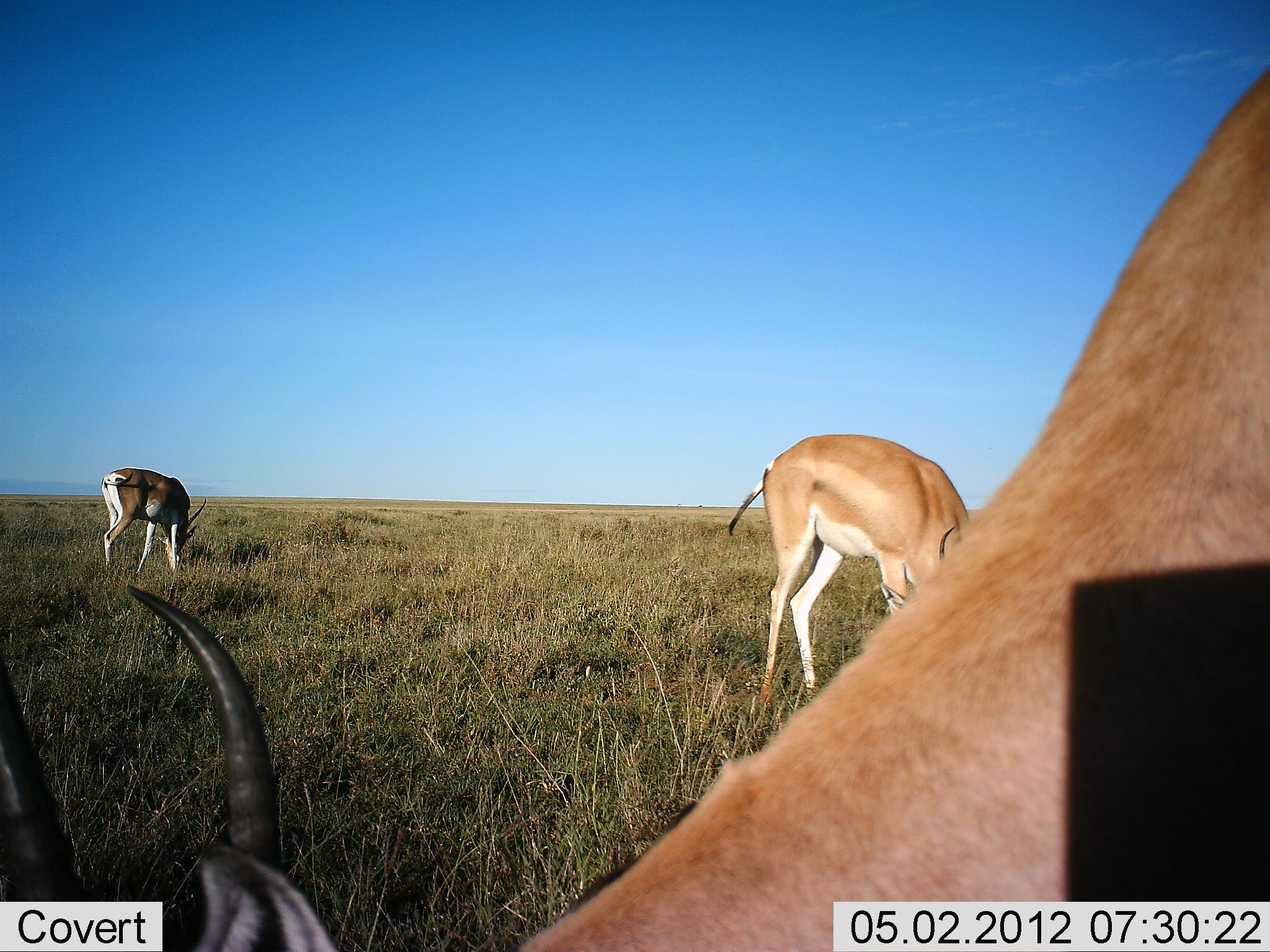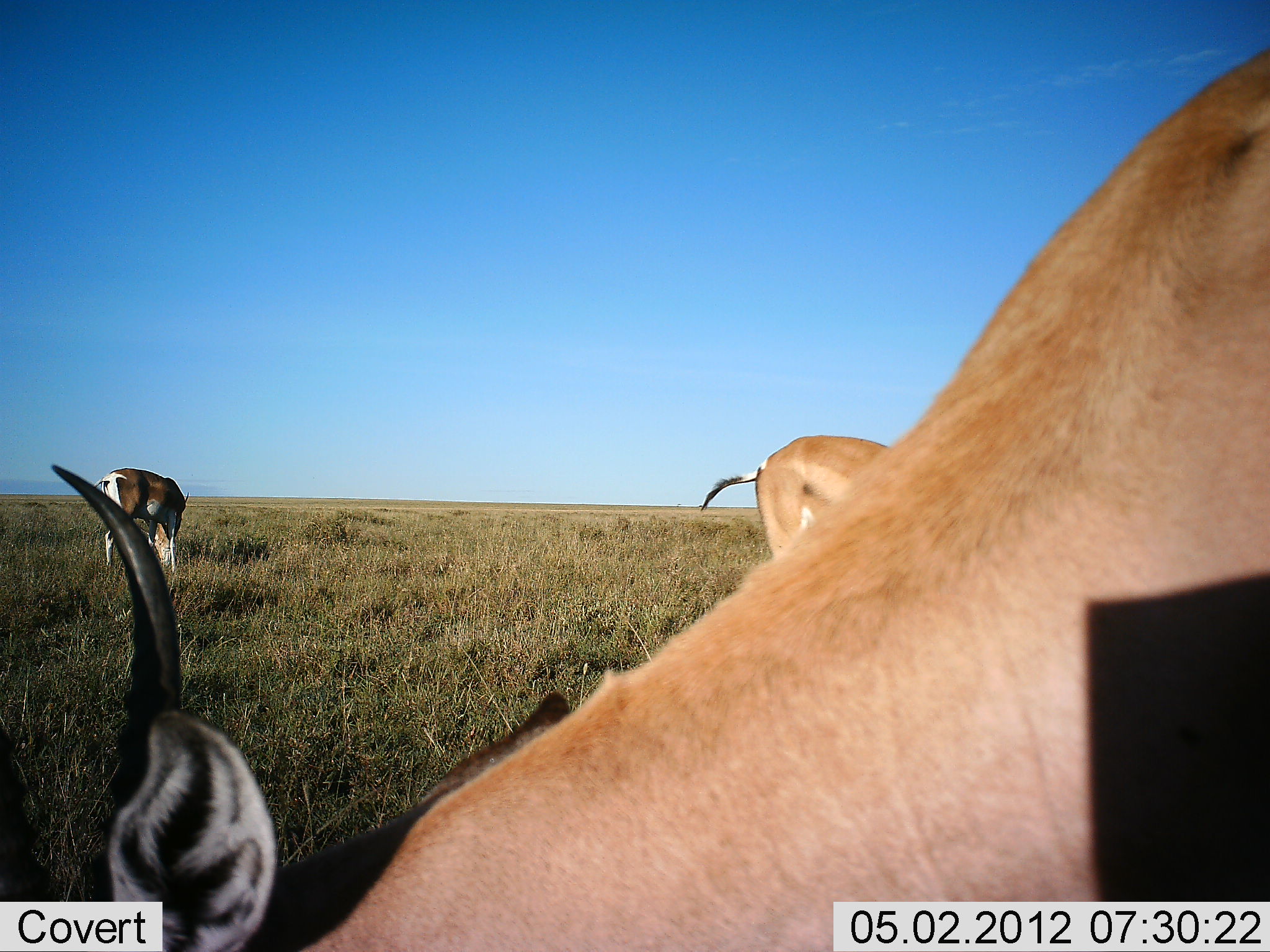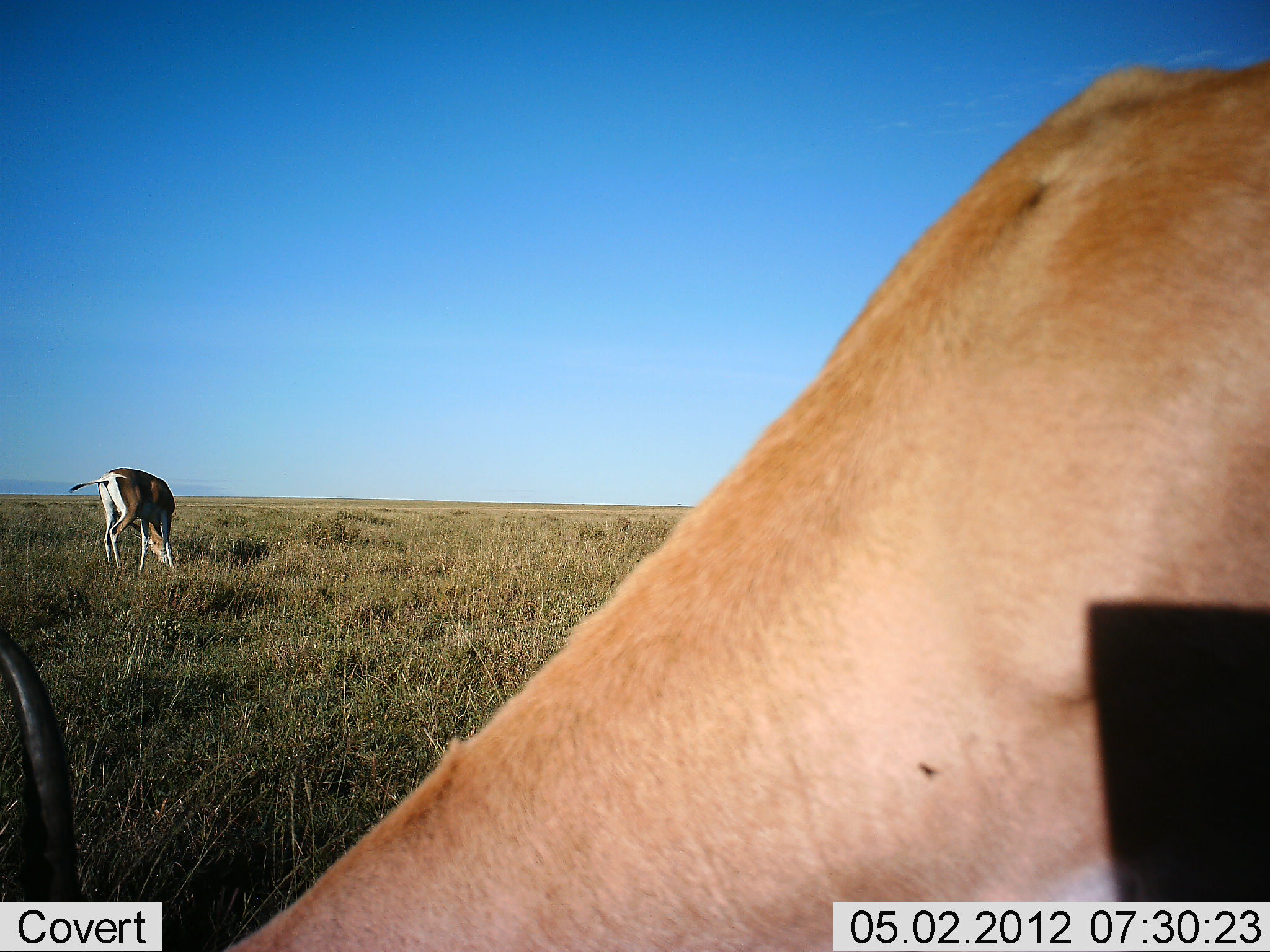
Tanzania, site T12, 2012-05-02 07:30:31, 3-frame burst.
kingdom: Animalia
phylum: Chordata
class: Mammalia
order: Artiodactyla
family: Bovidae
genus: Nanger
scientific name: Nanger granti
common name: grant's gazelle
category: gazellegrants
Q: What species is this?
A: Gazellegrants (grant's gazelle) (Nanger granti).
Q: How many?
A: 3.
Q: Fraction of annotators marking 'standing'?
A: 20%.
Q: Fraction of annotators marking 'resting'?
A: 0%.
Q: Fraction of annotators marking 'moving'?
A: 0%.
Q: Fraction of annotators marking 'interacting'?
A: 0%.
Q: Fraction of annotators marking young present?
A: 0%.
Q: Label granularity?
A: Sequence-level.